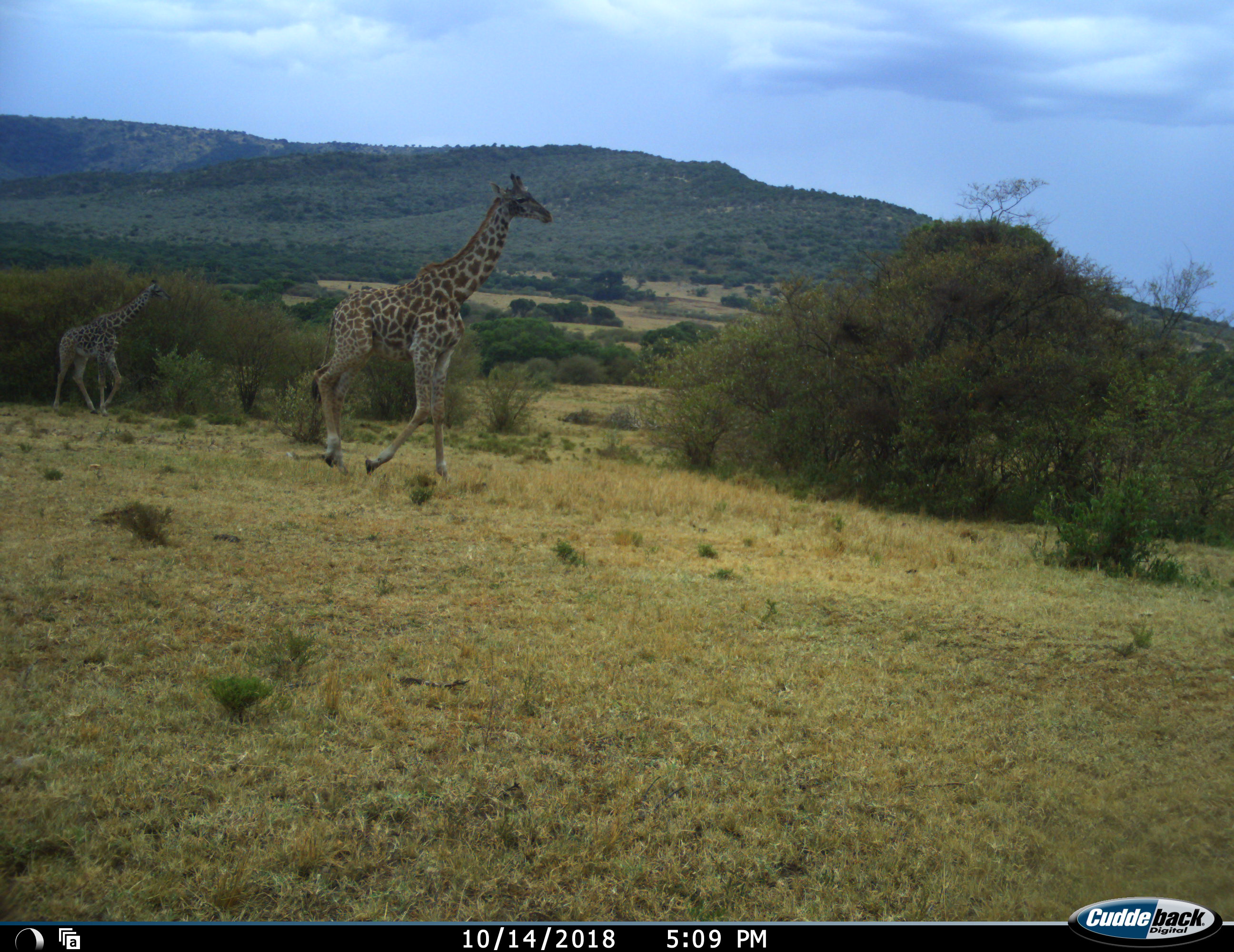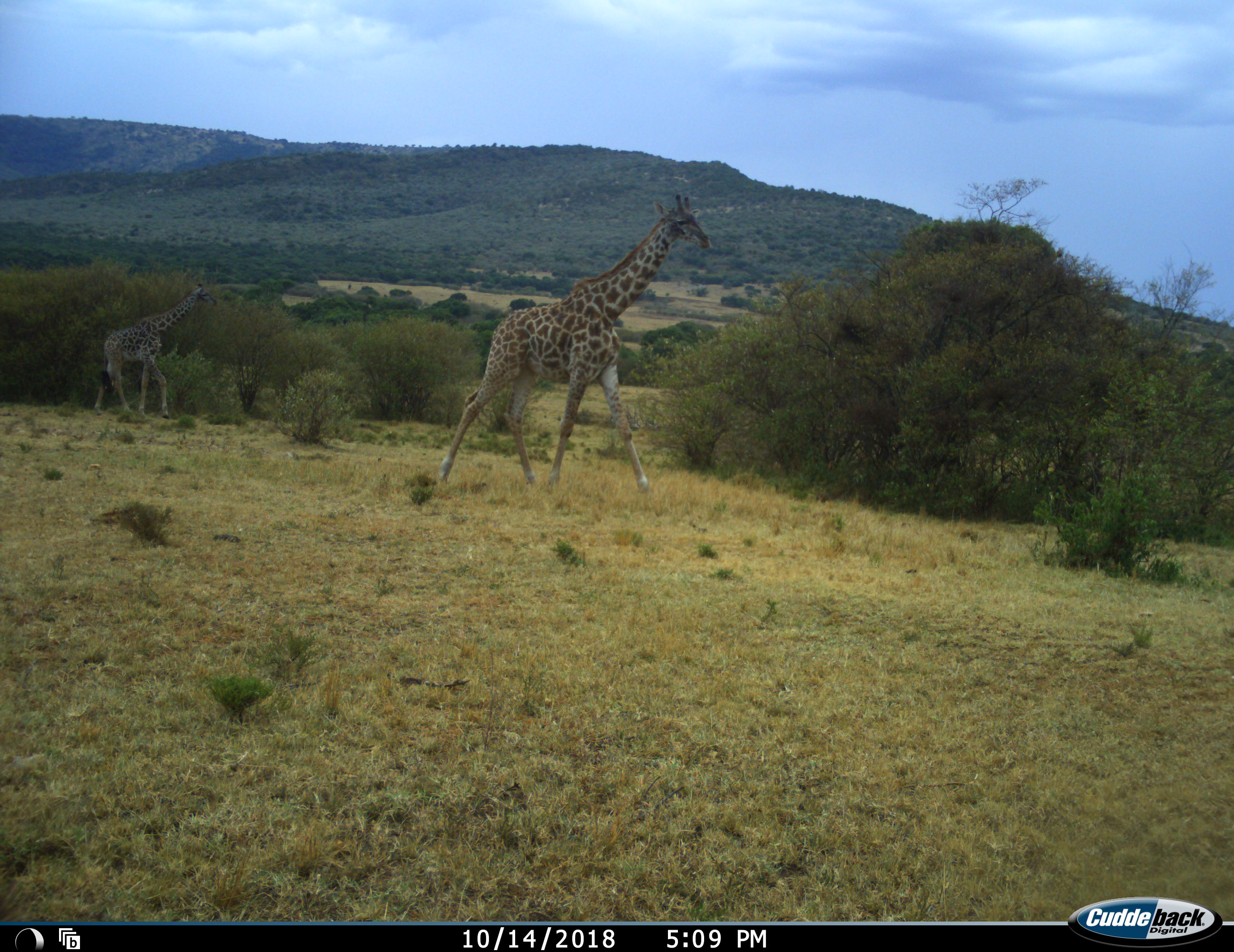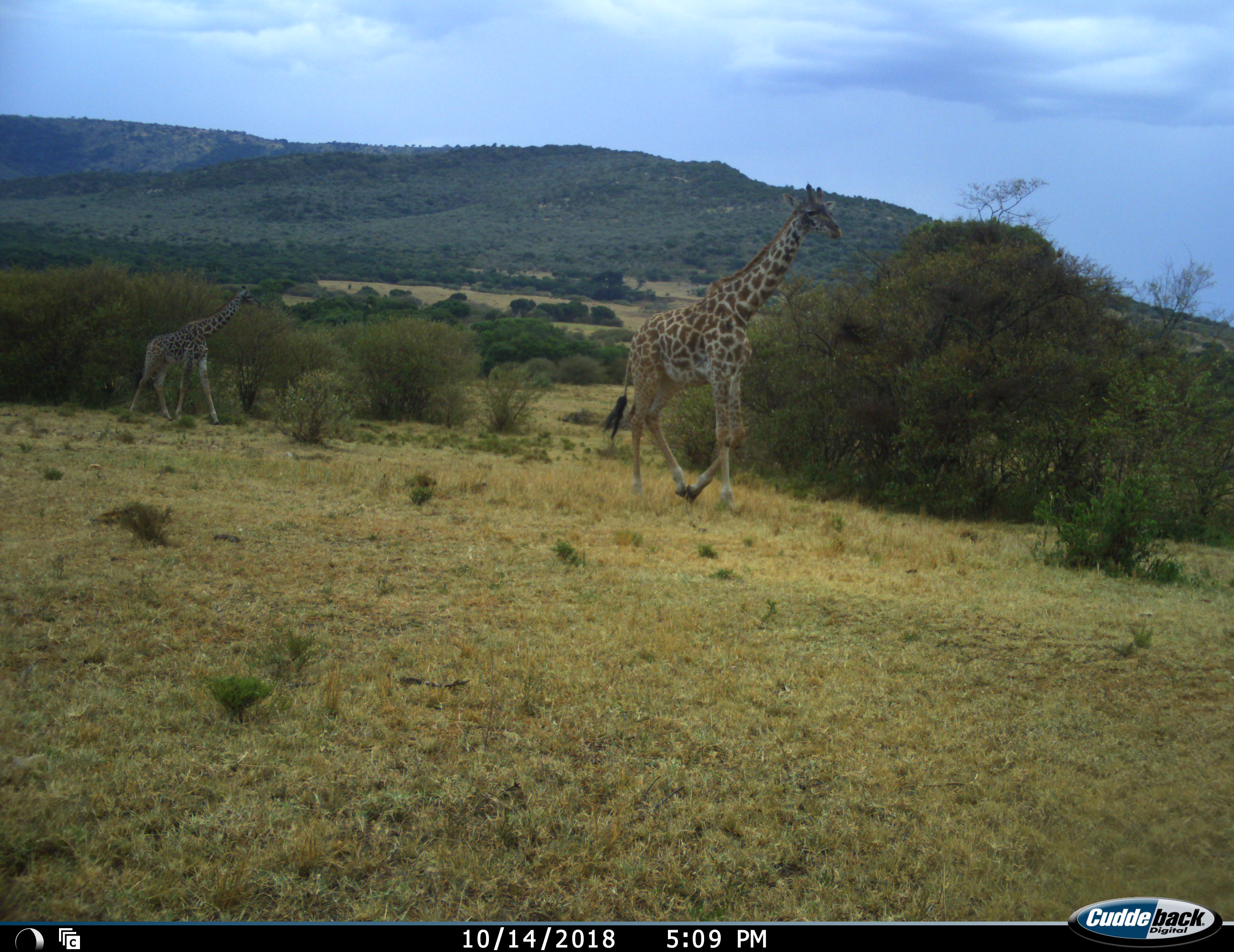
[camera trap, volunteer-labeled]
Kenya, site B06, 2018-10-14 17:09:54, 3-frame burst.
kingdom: Animalia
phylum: Chordata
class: Mammalia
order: Artiodactyla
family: Giraffidae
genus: Giraffa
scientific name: Giraffa camelopardalis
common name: giraffe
Giraffe (Giraffa camelopardalis), count 2. Behavior (volunteer vote fractions): standing 0%, resting 0%, moving 100%, interacting 0%. Young present (vote fraction): 10%. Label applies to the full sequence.